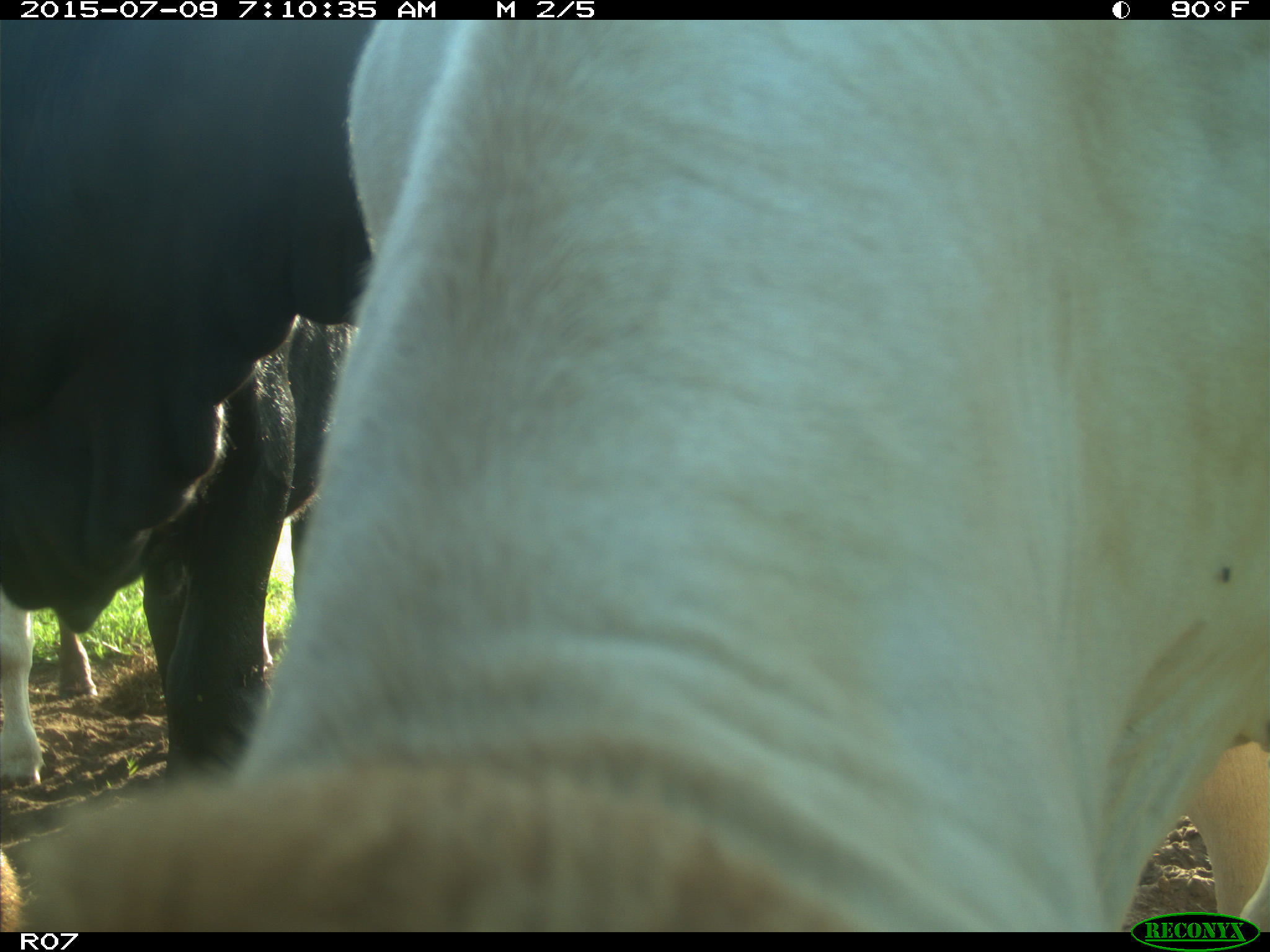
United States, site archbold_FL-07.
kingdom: Animalia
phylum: Chordata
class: Mammalia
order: Artiodactyla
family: Bovidae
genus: Bos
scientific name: Bos taurus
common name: domestic cow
Bos taurus (domestic cow).